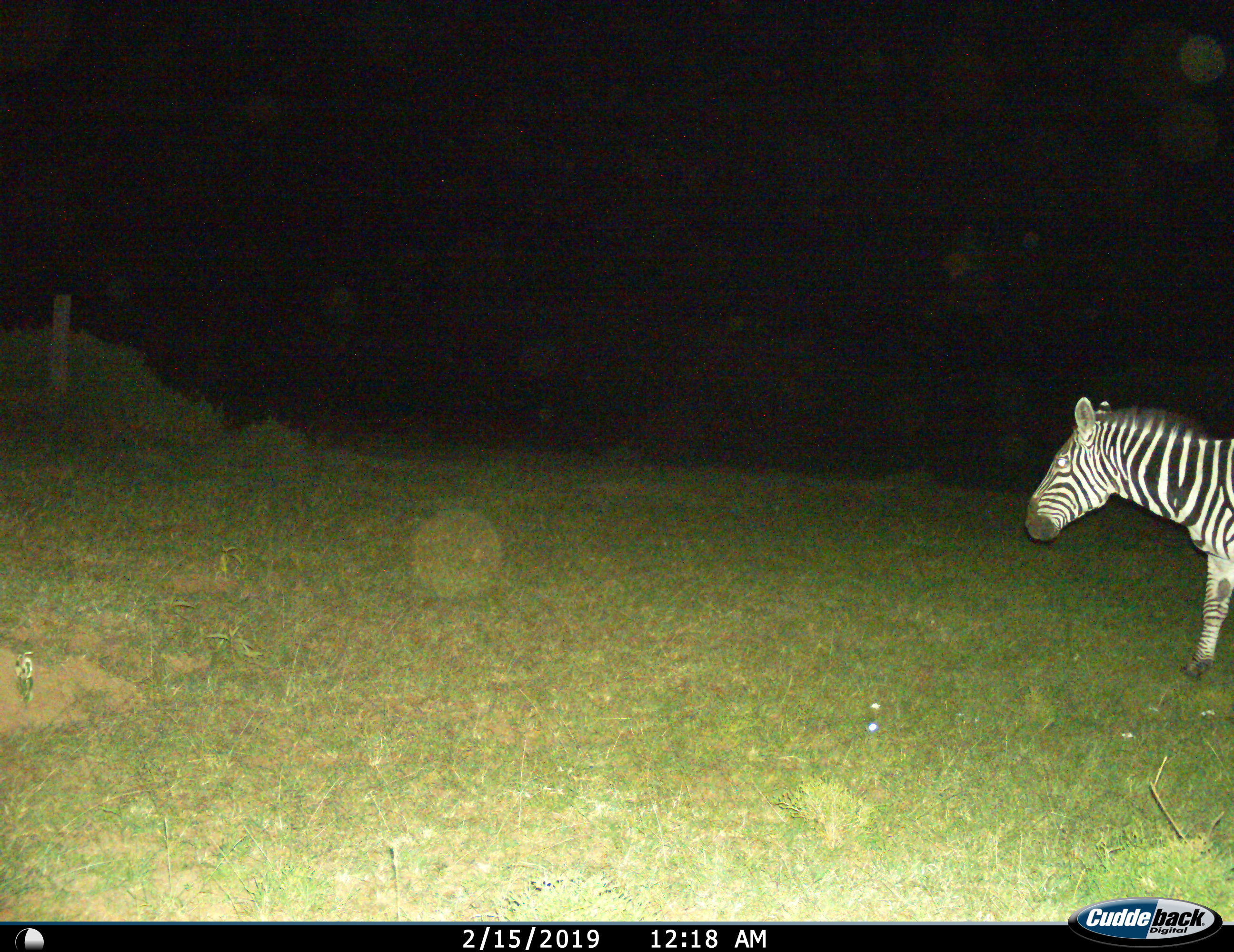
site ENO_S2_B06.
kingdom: Animalia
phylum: Chordata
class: Mammalia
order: Perissodactyla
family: Equidae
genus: Equus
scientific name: Equus quagga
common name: plains zebra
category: zebraplains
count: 1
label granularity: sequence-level